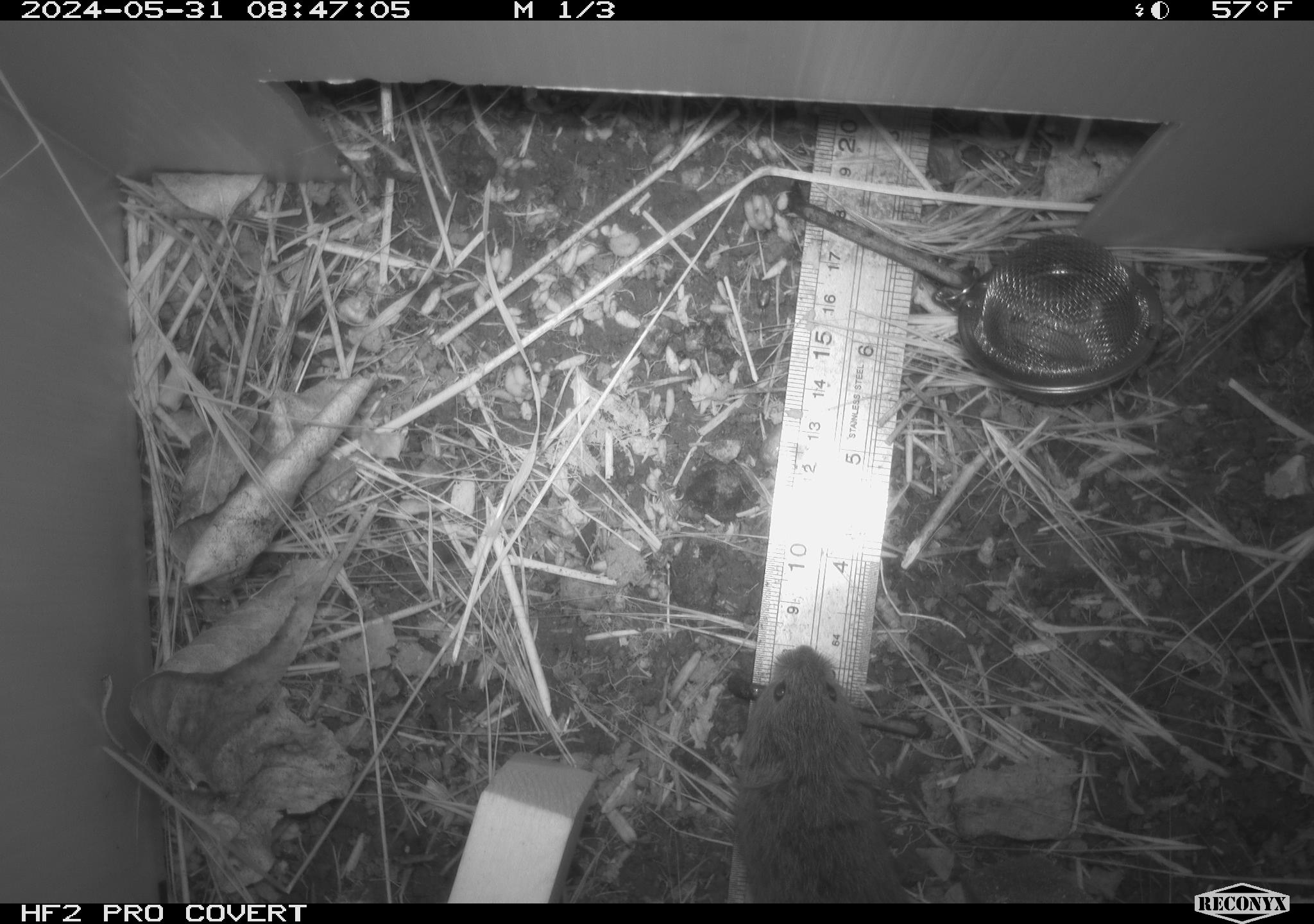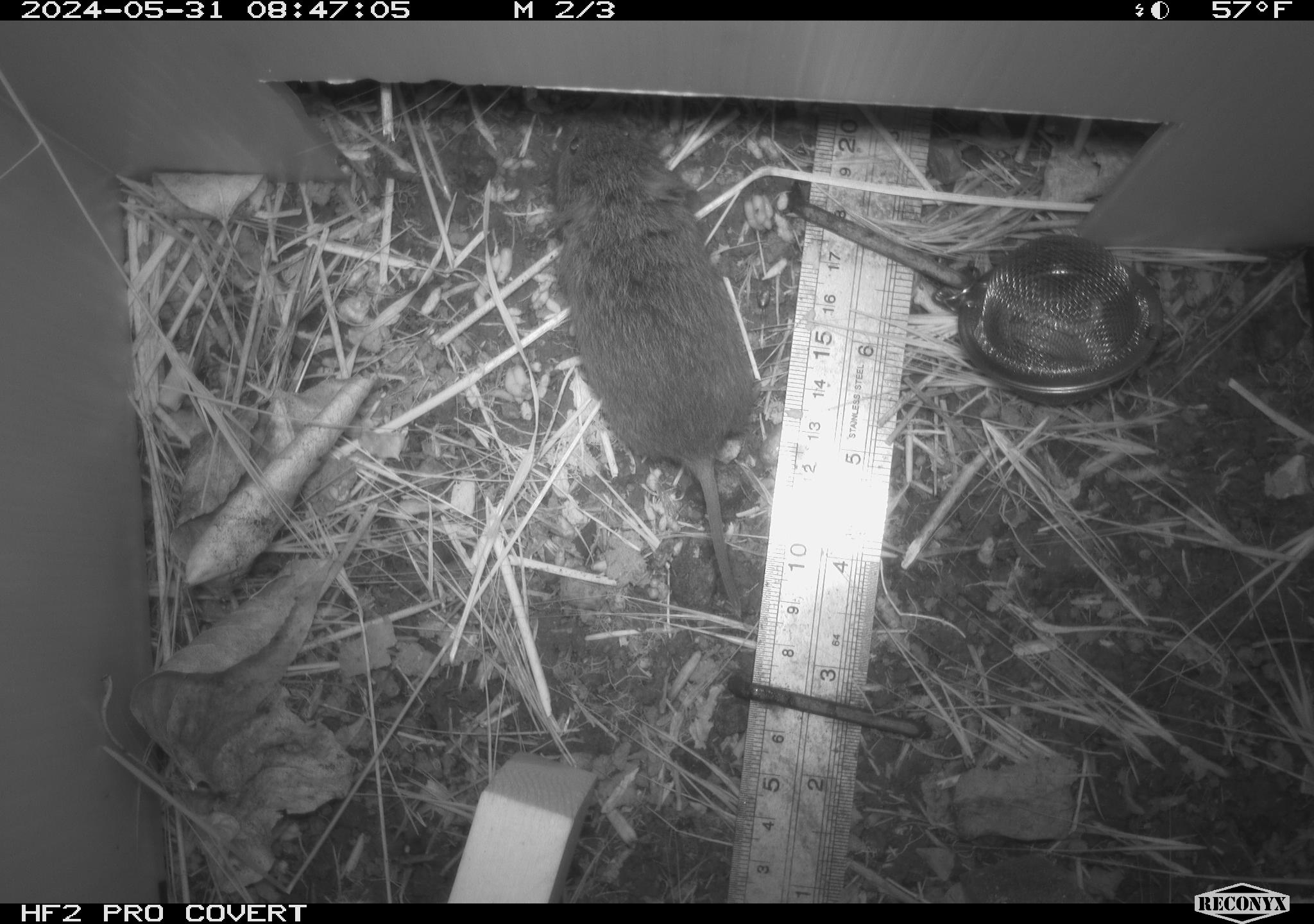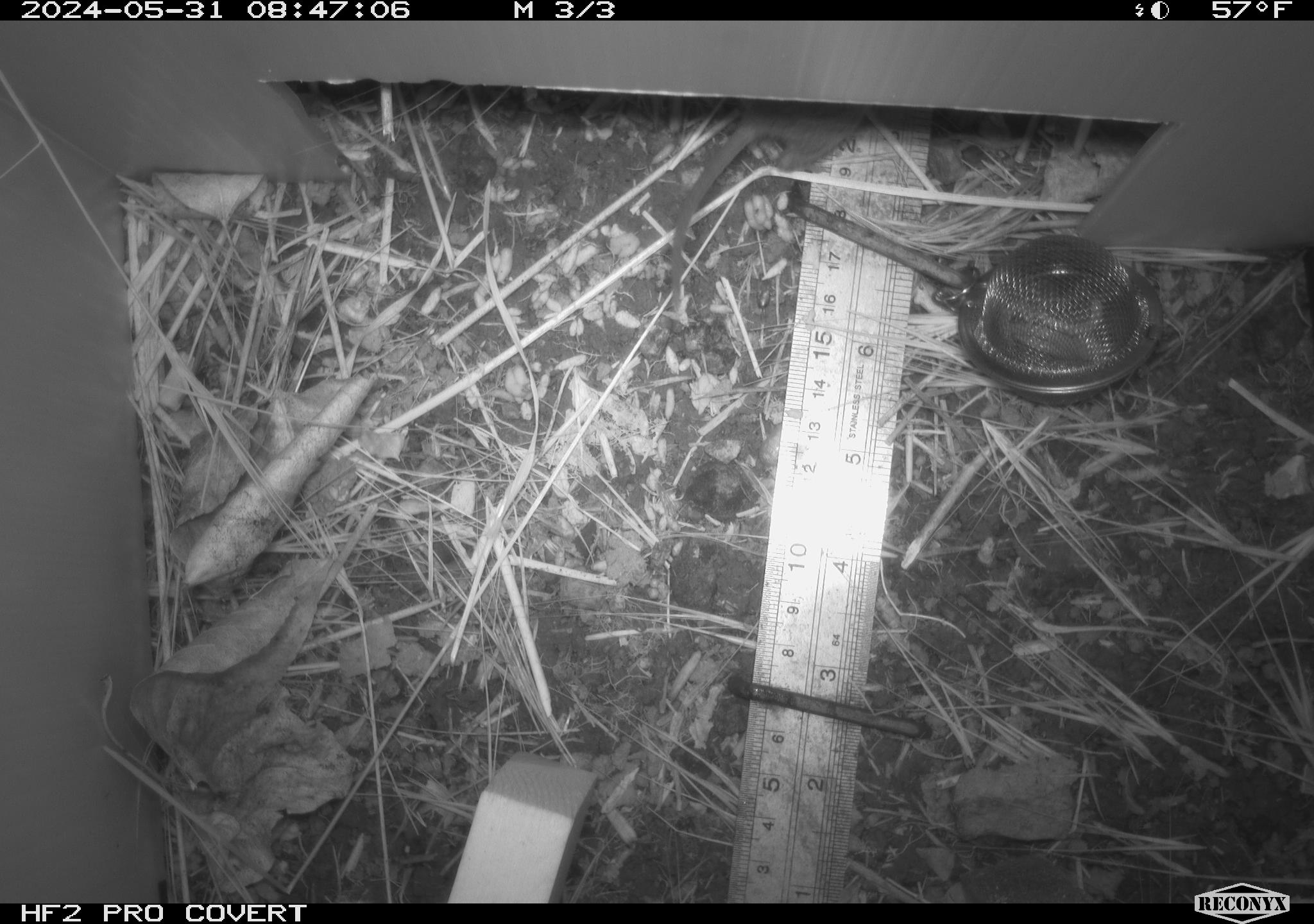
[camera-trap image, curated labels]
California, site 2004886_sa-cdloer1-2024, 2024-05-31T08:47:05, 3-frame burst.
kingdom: Animalia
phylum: Chordata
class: Mammalia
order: Rodentia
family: Cricetidae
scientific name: Arvicolinae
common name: voles, lemmings, and muskrats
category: arvicolinae subfamily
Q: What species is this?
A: Arvicolinae subfamily (voles, lemmings, and muskrats) (Arvicolinae).